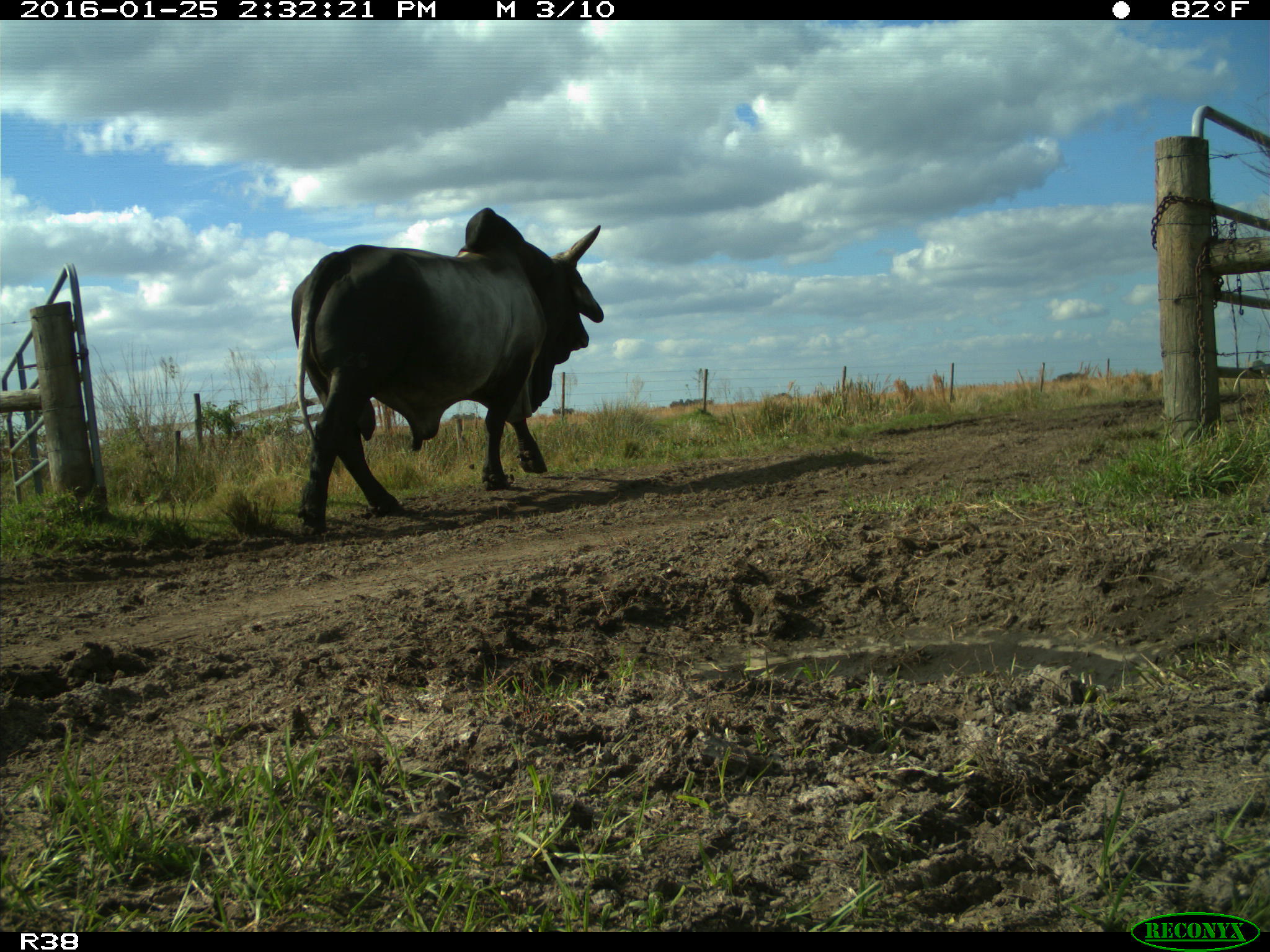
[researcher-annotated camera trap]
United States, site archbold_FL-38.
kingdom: Animalia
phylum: Chordata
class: Mammalia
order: Artiodactyla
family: Bovidae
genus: Bos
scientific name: Bos taurus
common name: domestic cow